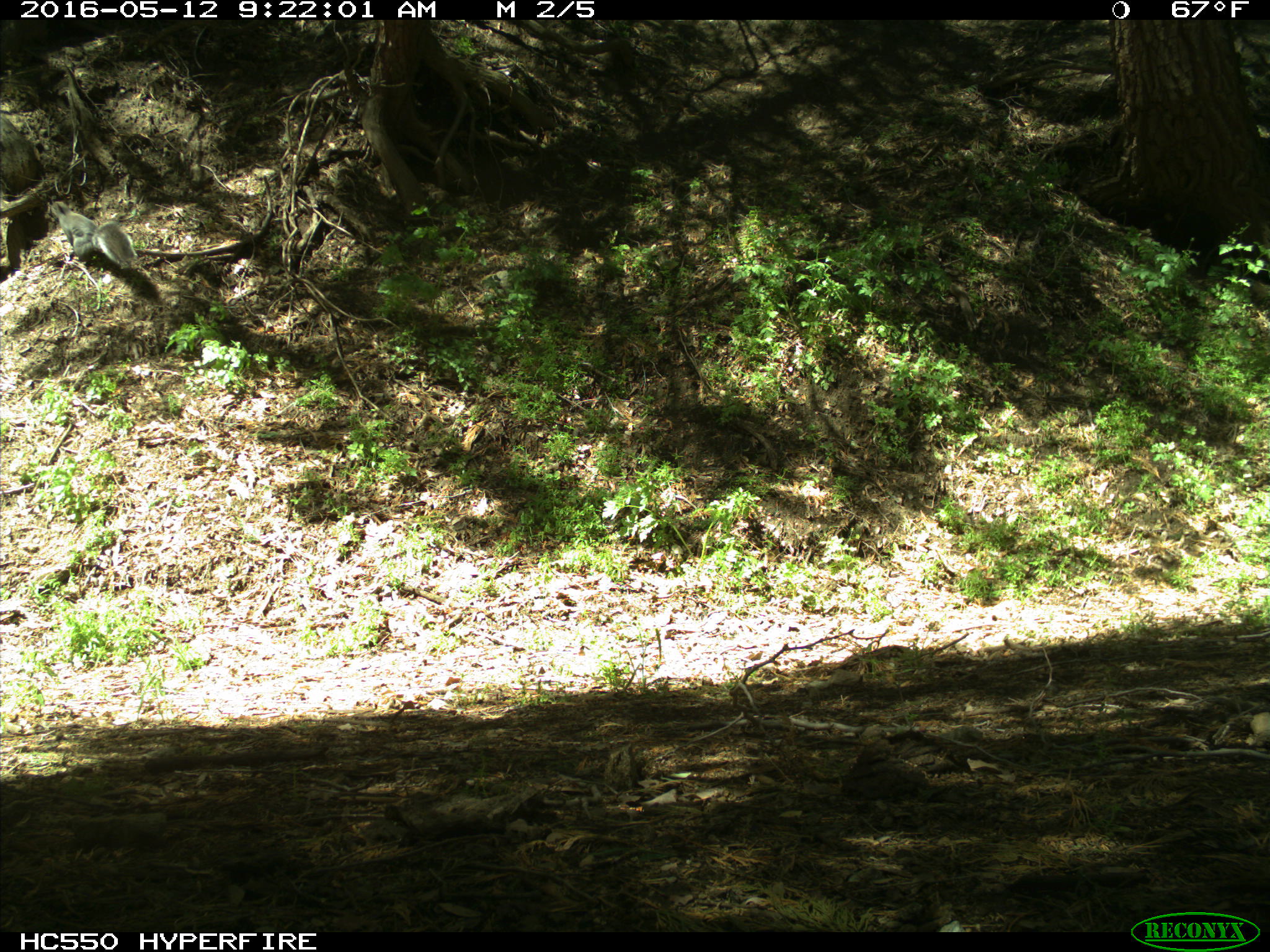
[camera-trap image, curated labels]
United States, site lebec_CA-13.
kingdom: Animalia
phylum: Chordata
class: Mammalia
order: Rodentia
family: Sciuridae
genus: Sciurus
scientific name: Sciurus carolinensis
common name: eastern gray squirrel